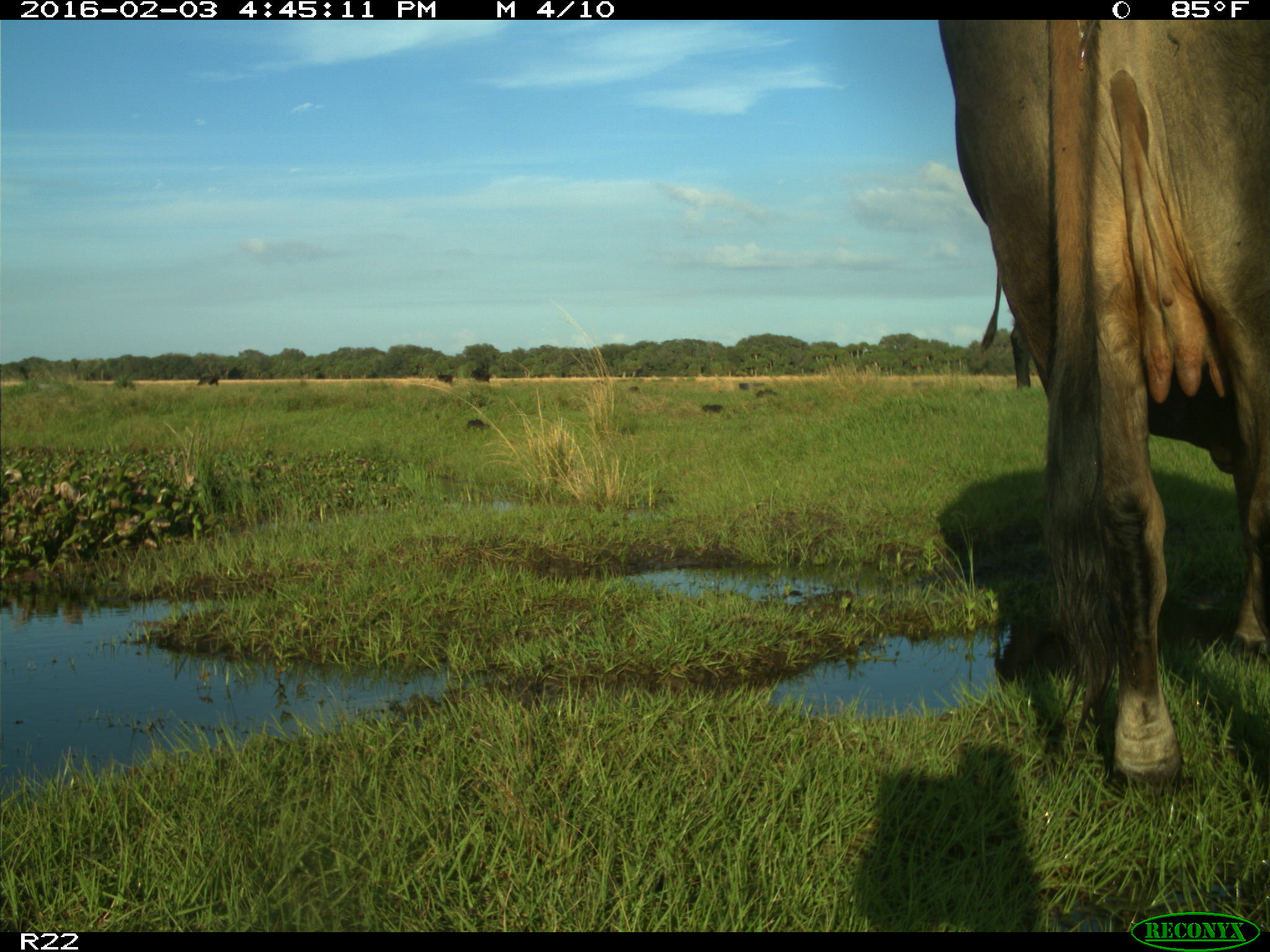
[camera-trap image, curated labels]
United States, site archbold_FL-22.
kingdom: Animalia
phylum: Chordata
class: Mammalia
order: Artiodactyla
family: Bovidae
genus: Bos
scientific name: Bos taurus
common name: domestic cow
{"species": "Bos taurus (domestic cow)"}